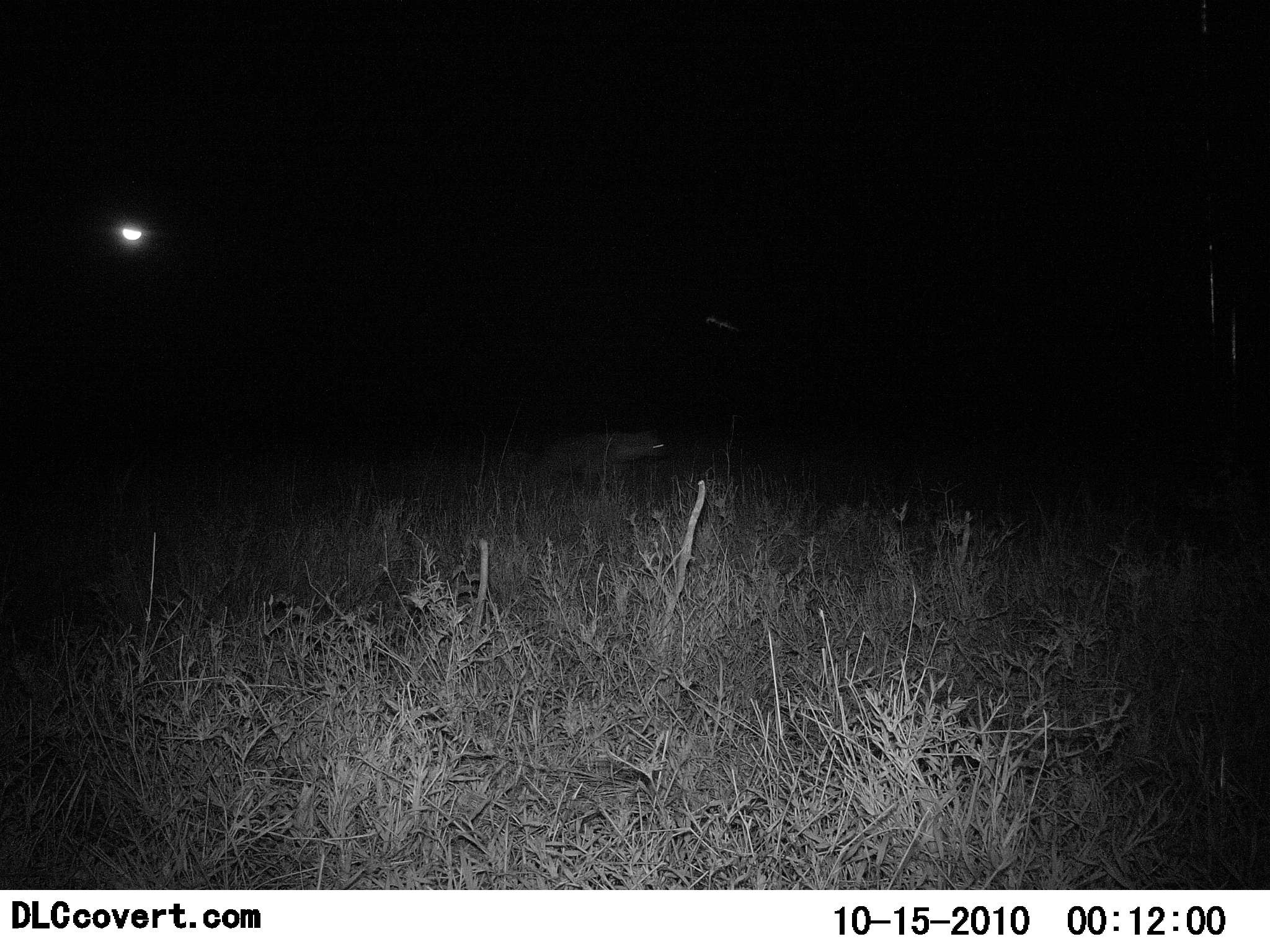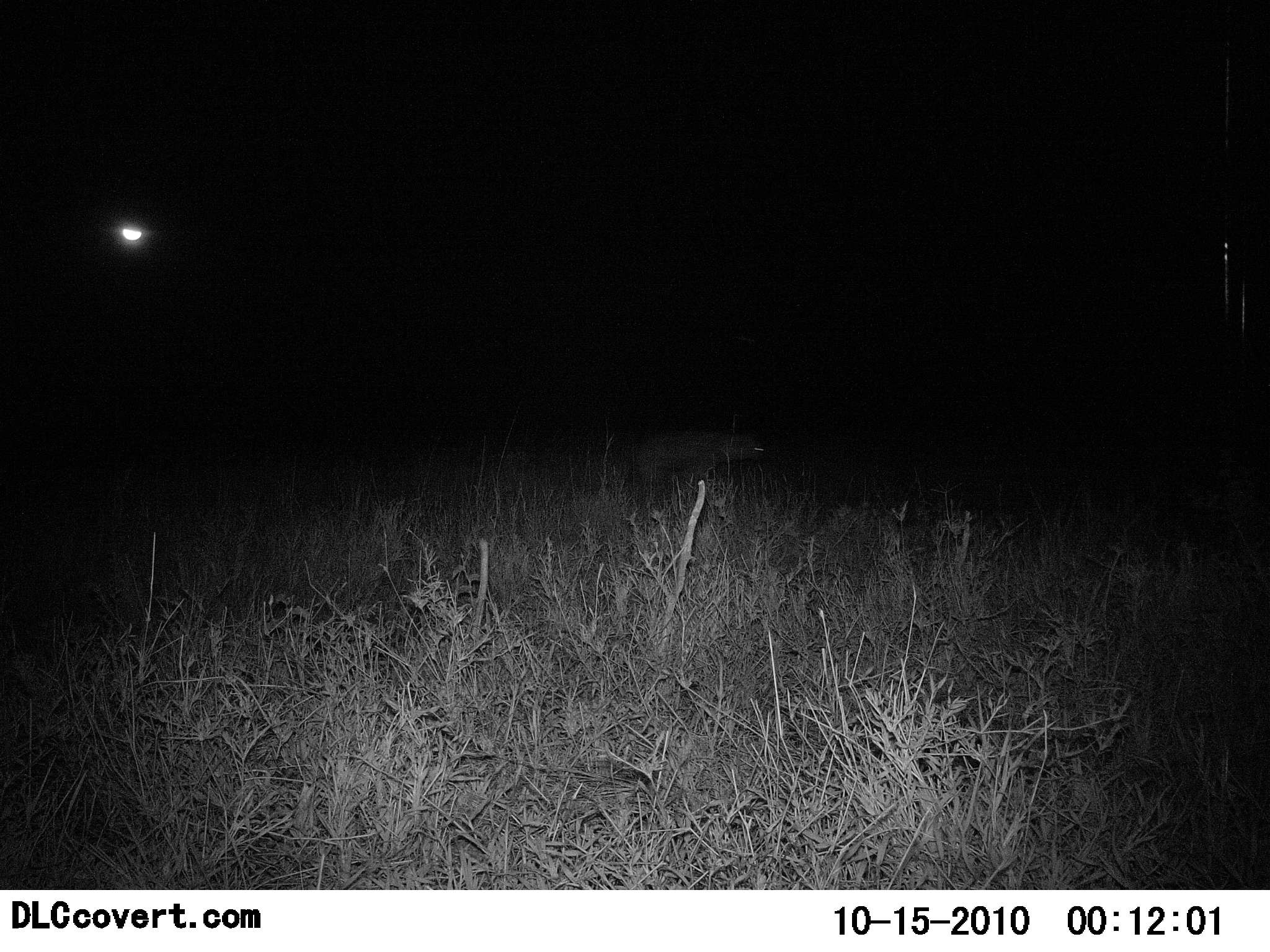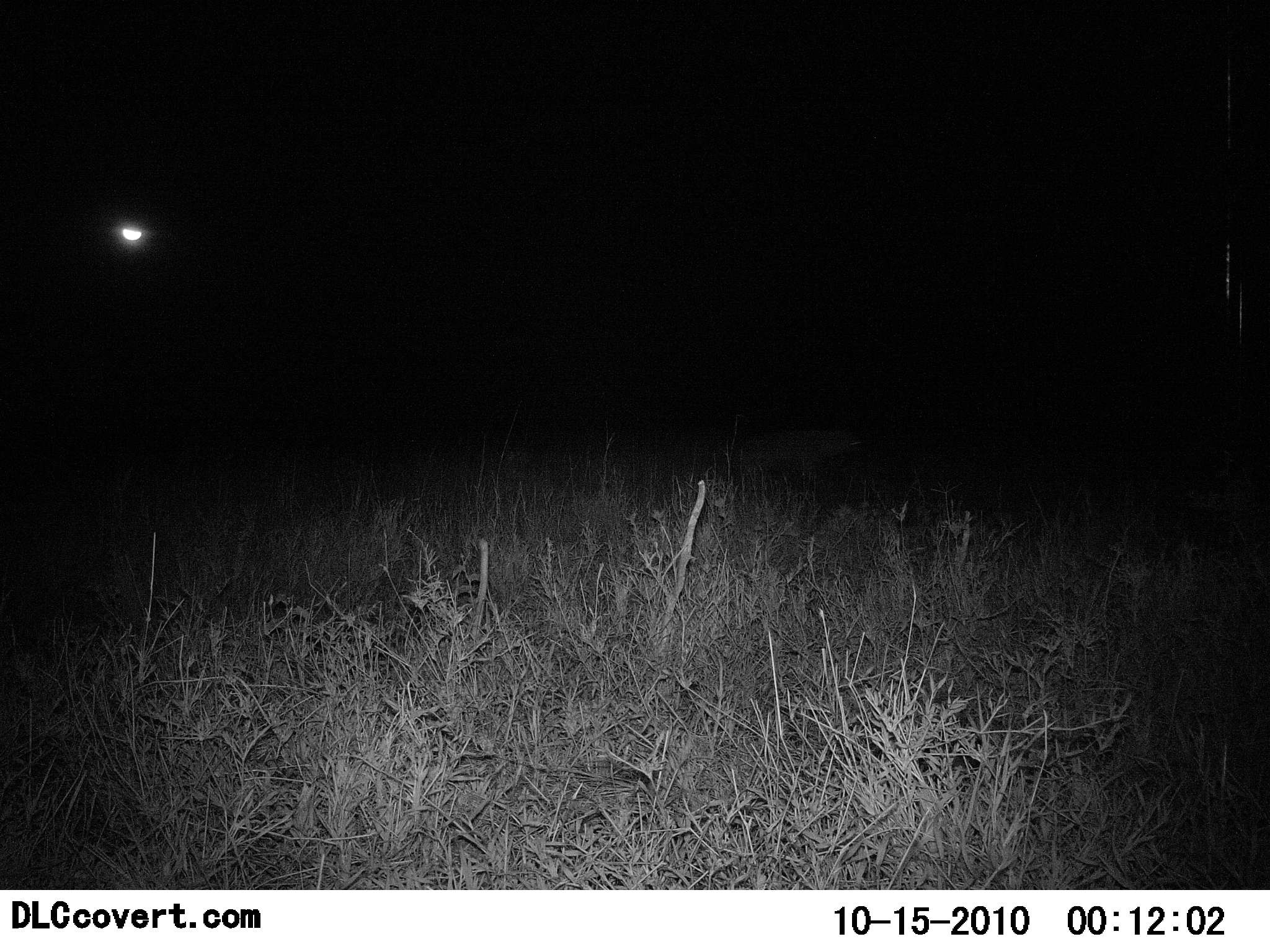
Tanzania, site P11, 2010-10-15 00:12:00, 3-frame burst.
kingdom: Animalia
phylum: Chordata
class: Mammalia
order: Carnivora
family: Hyaenidae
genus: Crocuta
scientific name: Crocuta crocuta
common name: spotted hyena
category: hyenaspotted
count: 1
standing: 8%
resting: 0%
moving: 100%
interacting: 0%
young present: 0%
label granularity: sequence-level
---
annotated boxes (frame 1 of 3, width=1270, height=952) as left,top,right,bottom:
animal: 539,431,671,474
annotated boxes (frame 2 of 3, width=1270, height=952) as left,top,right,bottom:
animal: 630,426,769,503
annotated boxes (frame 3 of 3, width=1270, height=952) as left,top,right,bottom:
animal: 737,428,863,488